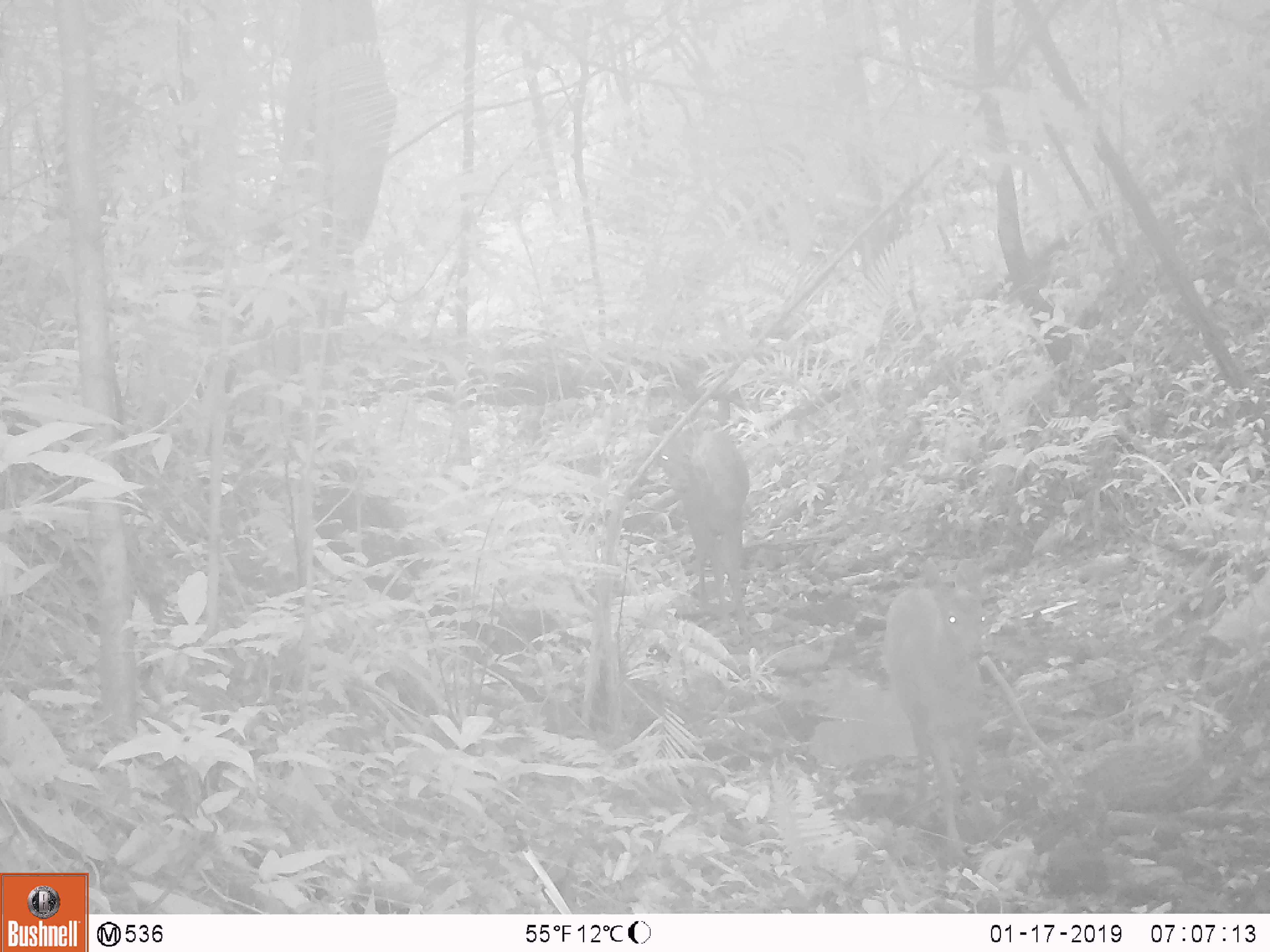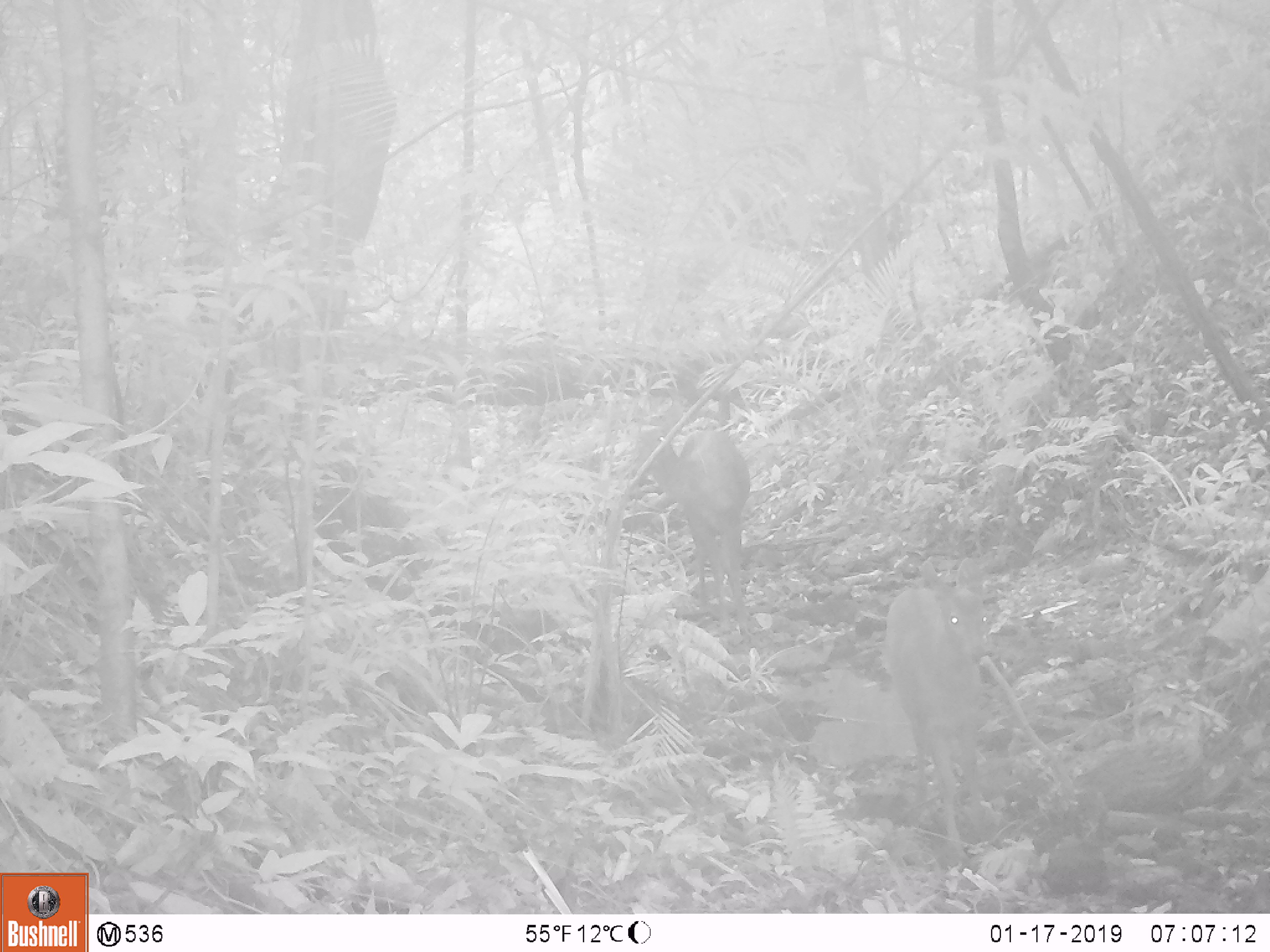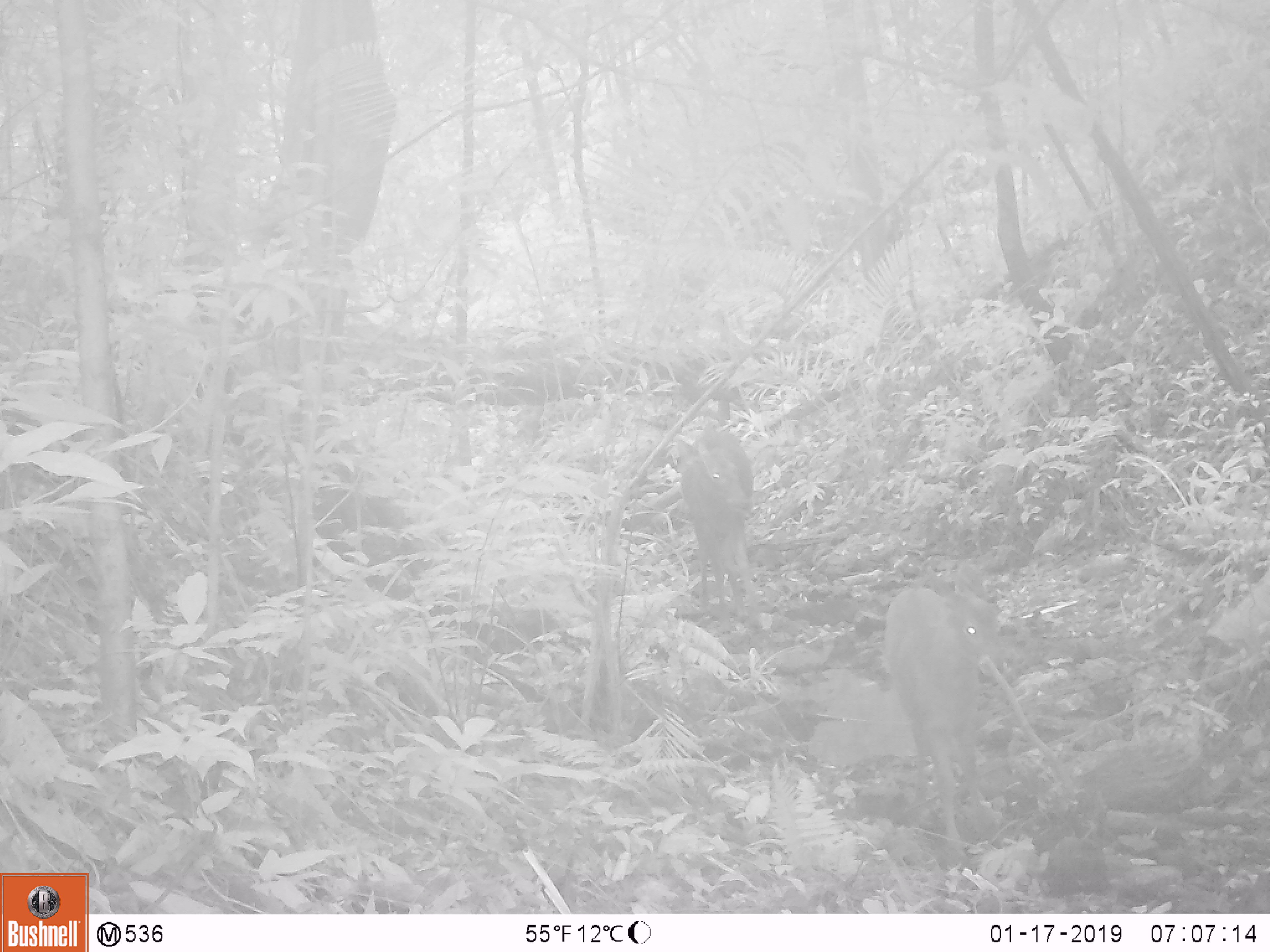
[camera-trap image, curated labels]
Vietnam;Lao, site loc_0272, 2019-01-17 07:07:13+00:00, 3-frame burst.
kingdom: Animalia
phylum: Chordata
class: Mammalia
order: Artiodactyla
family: Cervidae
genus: Rusa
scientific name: Rusa unicolor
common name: sambar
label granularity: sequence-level